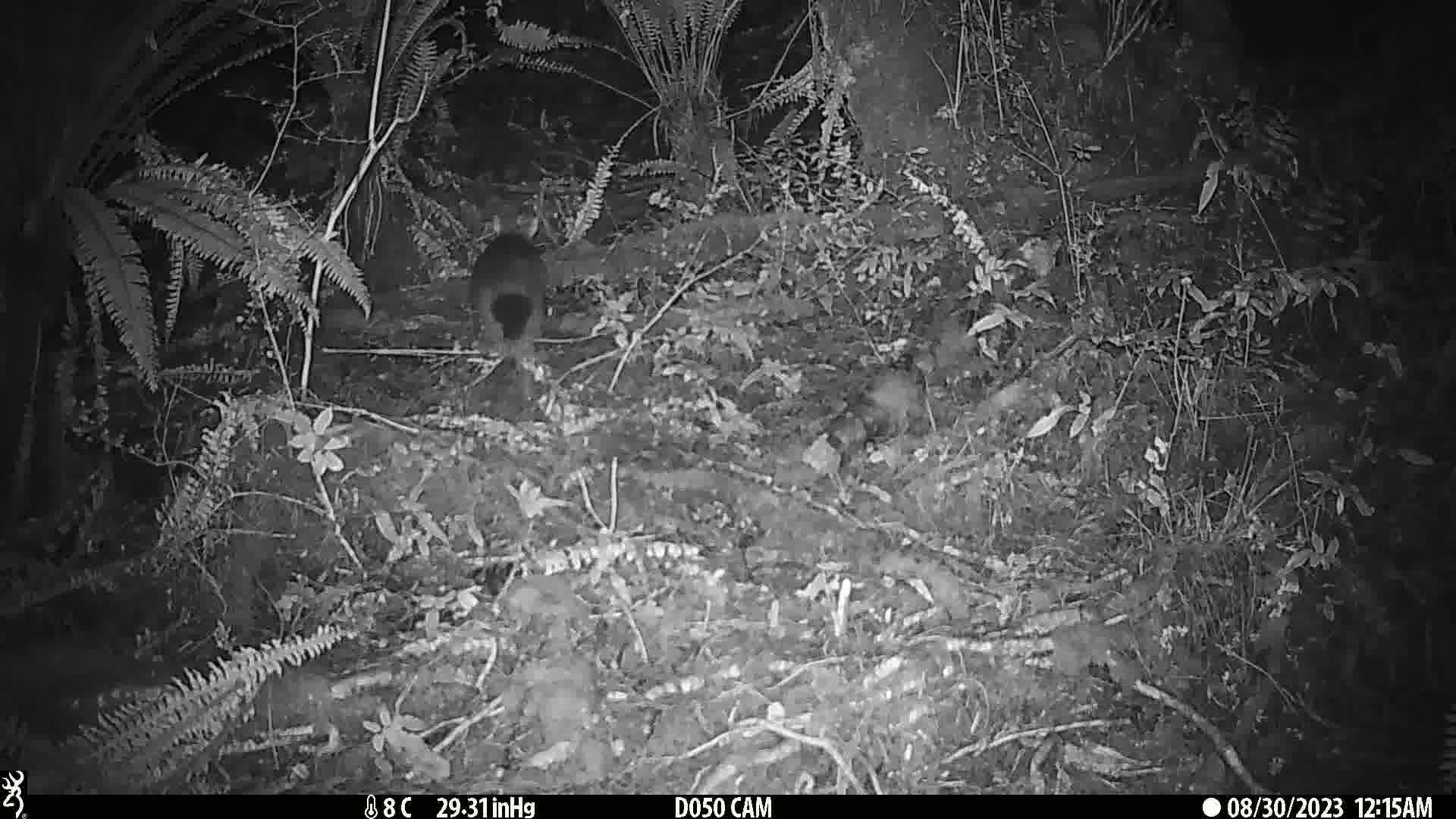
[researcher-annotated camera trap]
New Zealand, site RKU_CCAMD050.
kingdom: Animalia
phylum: Chordata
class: Mammalia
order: Diprotodontia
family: Phalangeridae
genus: Trichosurus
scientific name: Trichosurus vulpecula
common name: common brushtail possum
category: possum